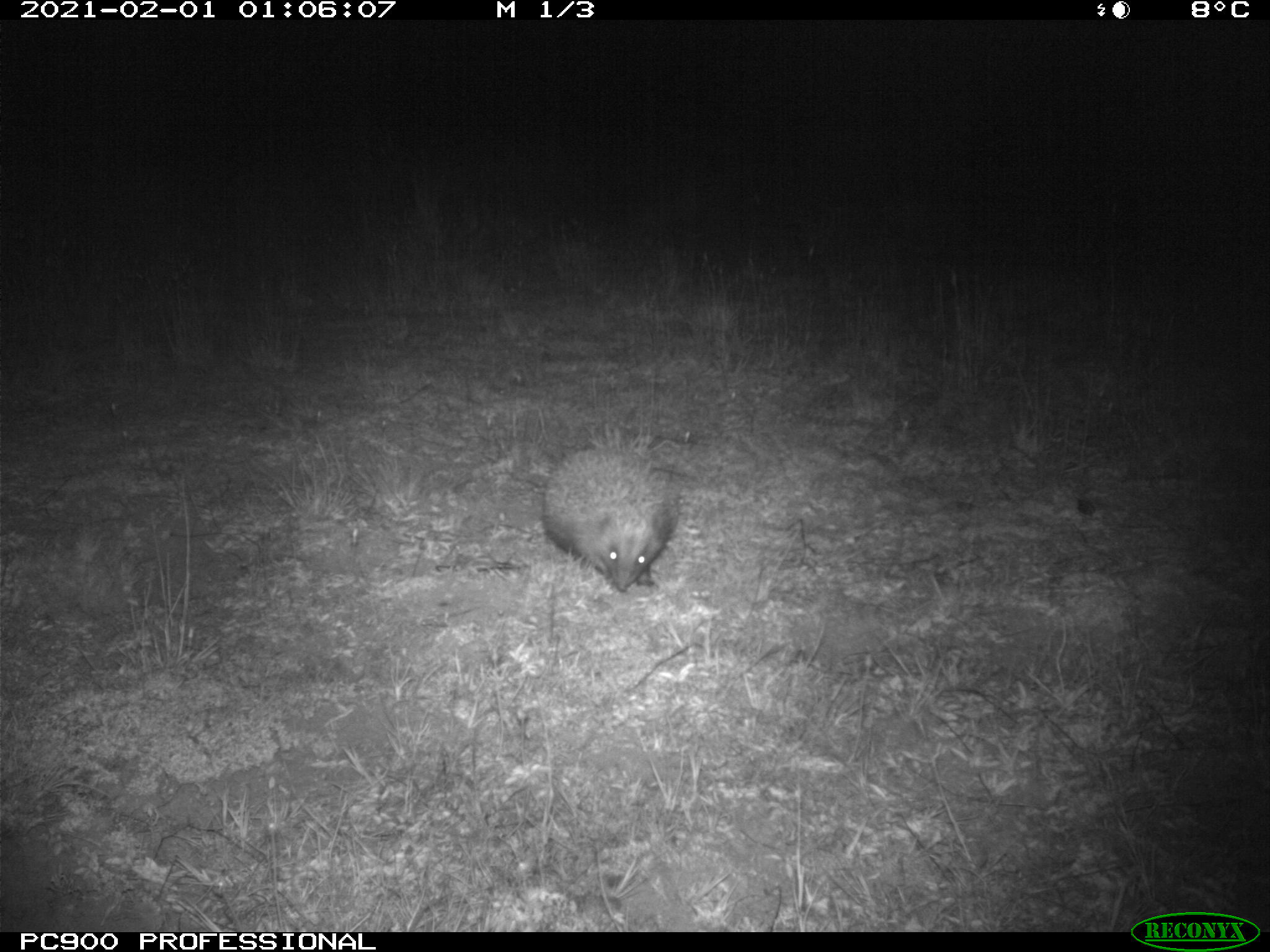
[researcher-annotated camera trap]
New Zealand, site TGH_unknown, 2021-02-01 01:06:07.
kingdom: Animalia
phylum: Chordata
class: Mammalia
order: Eulipotyphla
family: Erinaceidae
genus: Erinaceus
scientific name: Erinaceus europaeus europaeus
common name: european hedgehog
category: hedgehog